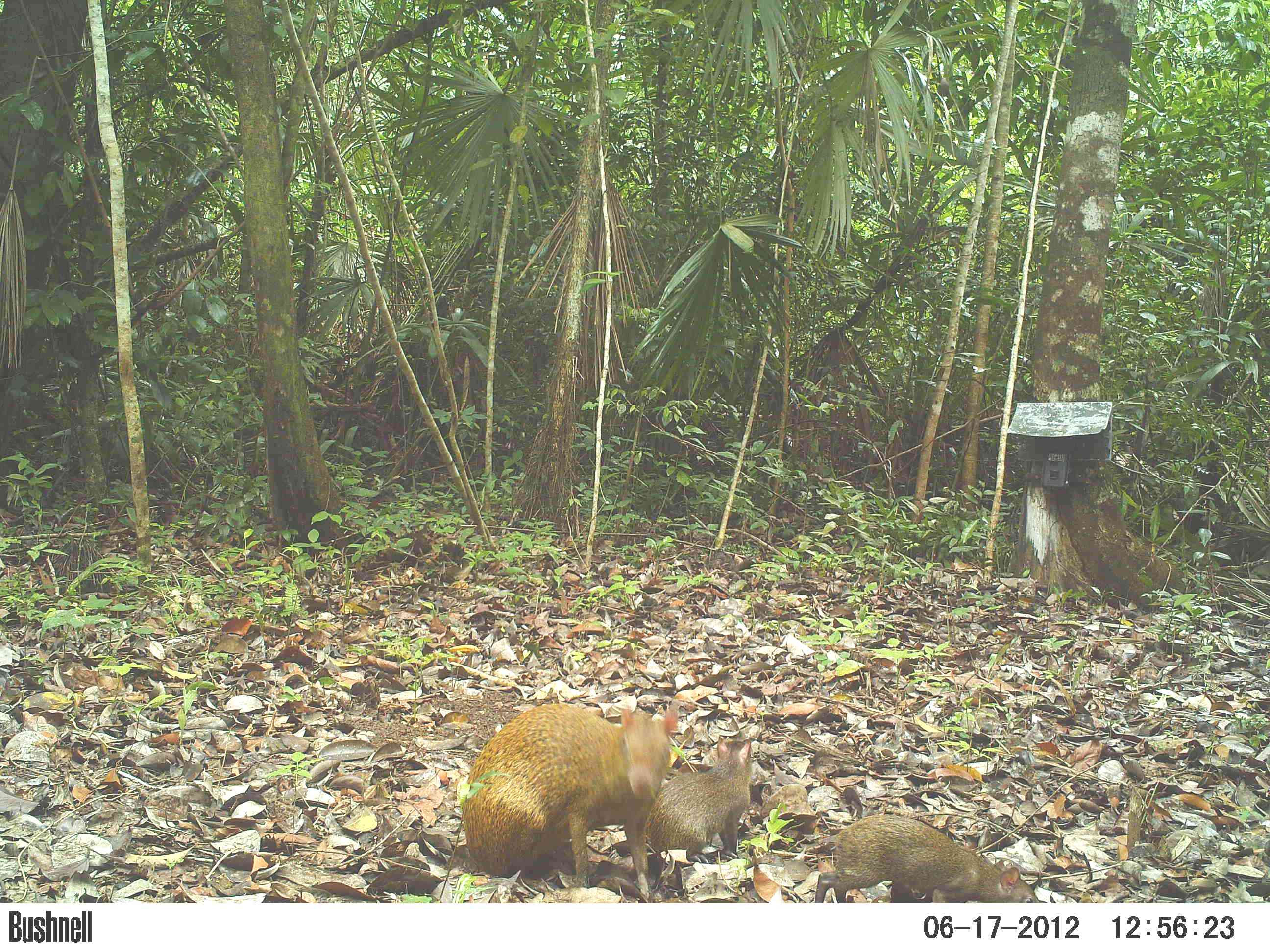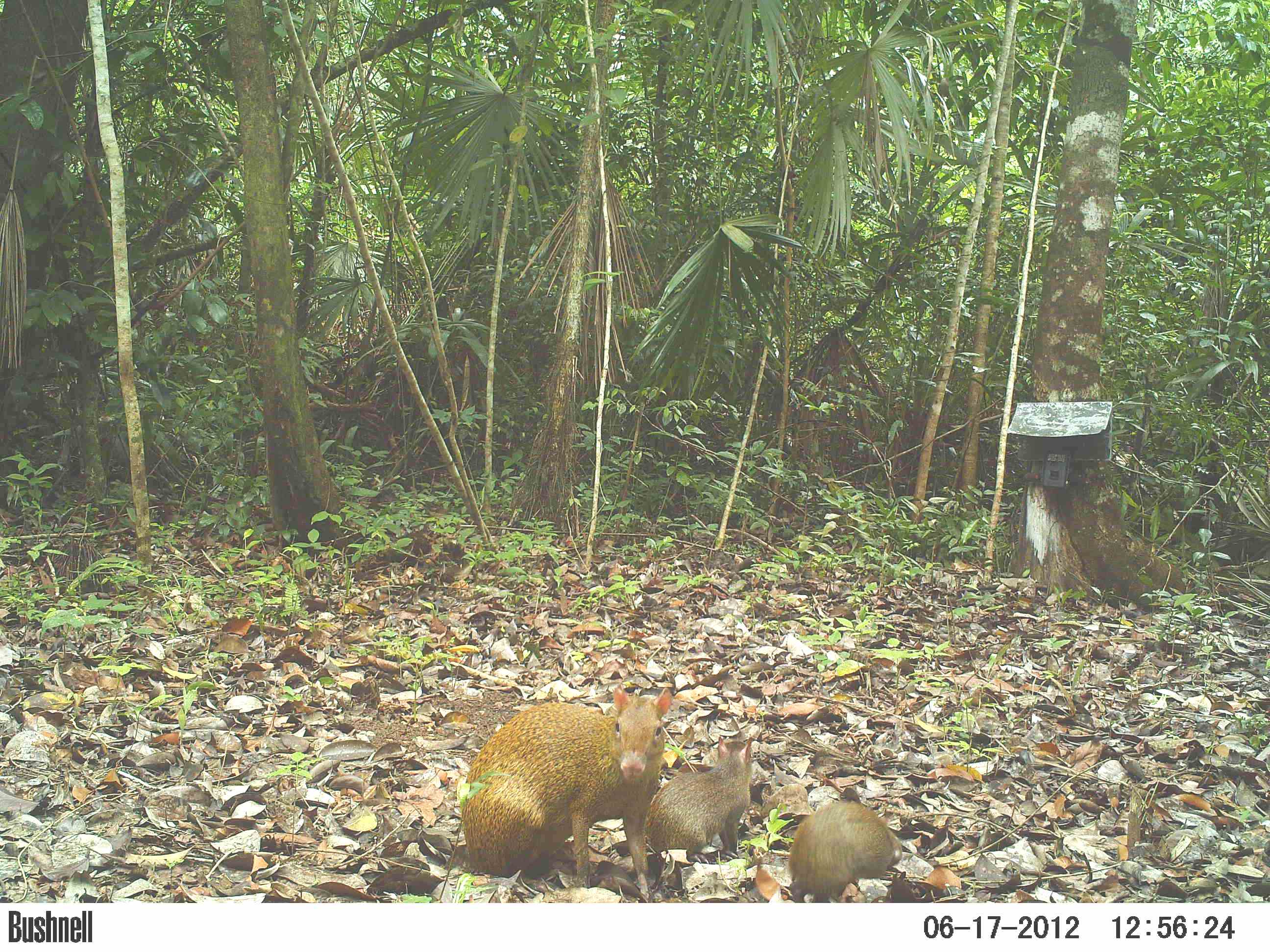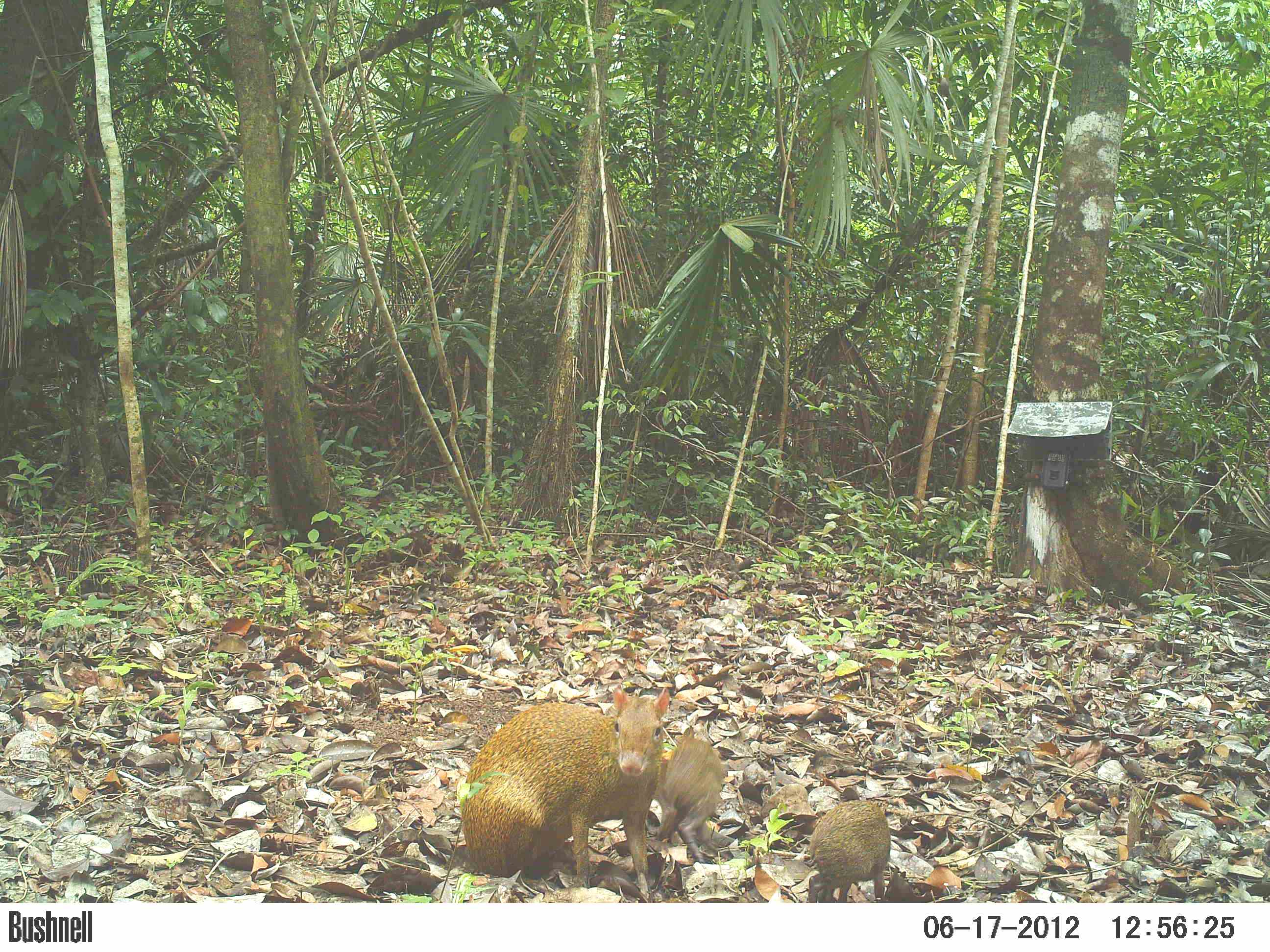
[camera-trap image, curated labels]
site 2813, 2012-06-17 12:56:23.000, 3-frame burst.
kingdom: Animalia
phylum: Chordata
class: Mammalia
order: Rodentia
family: Dasyproctidae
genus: Dasyprocta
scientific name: Dasyprocta punctata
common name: central american agouti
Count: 3.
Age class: adult.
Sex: female.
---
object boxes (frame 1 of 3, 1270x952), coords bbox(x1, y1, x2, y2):
dasyprocta punctata: bbox(460, 702, 679, 899); bbox(814, 813, 1041, 903); bbox(641, 731, 754, 864)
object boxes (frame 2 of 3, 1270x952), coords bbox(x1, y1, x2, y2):
dasyprocta punctata: bbox(458, 681, 672, 903); bbox(643, 735, 754, 863); bbox(786, 797, 902, 903)